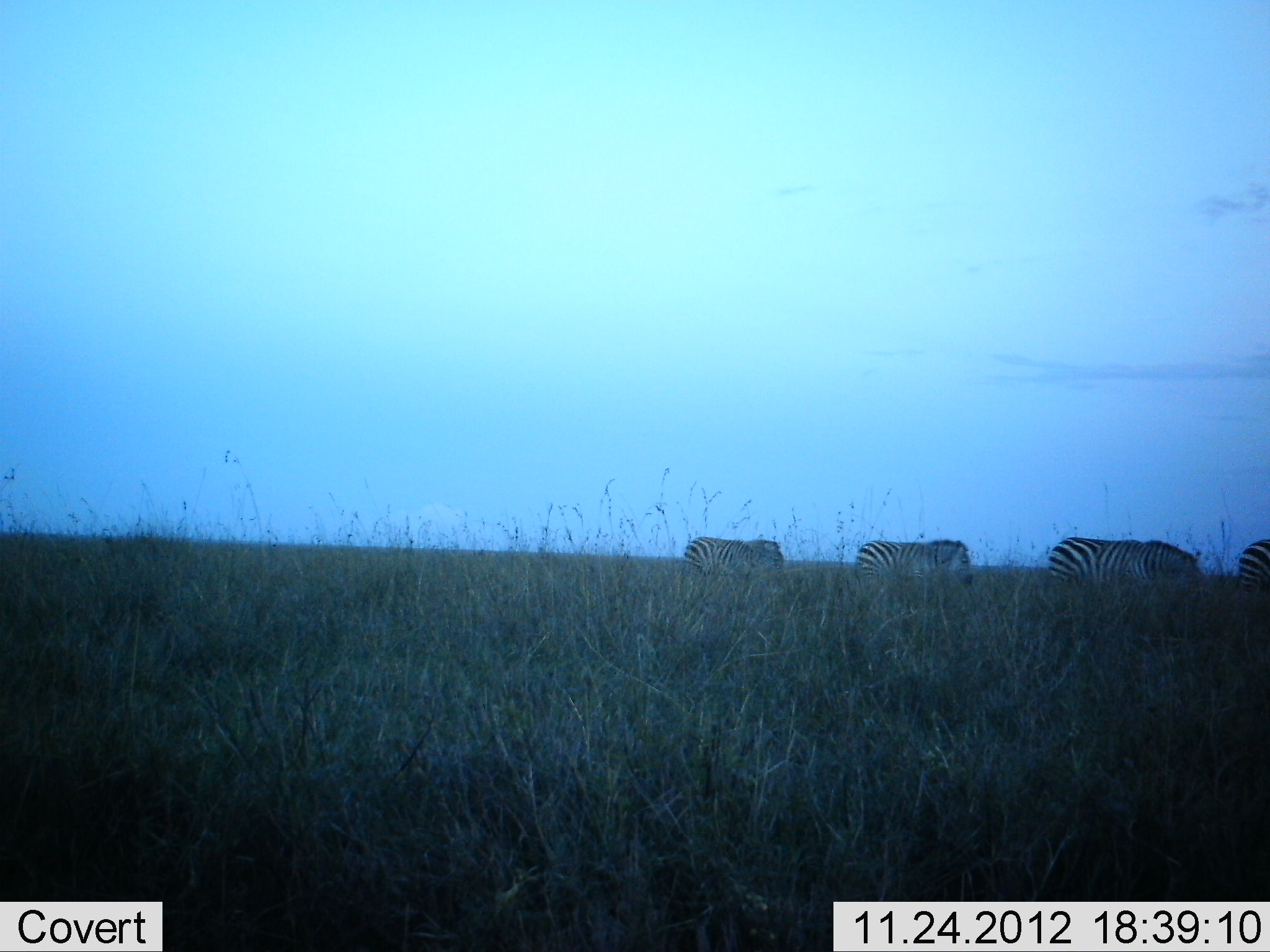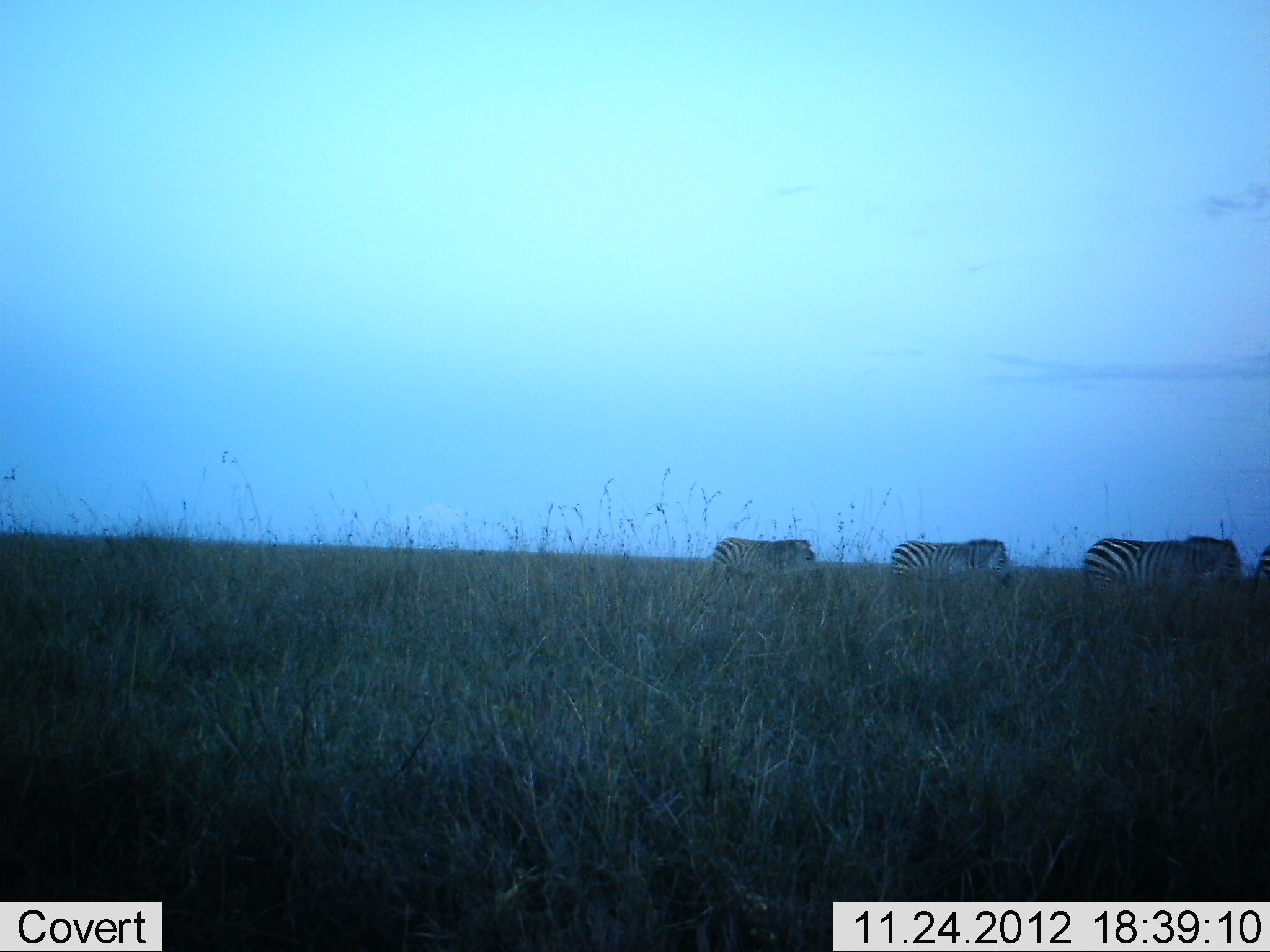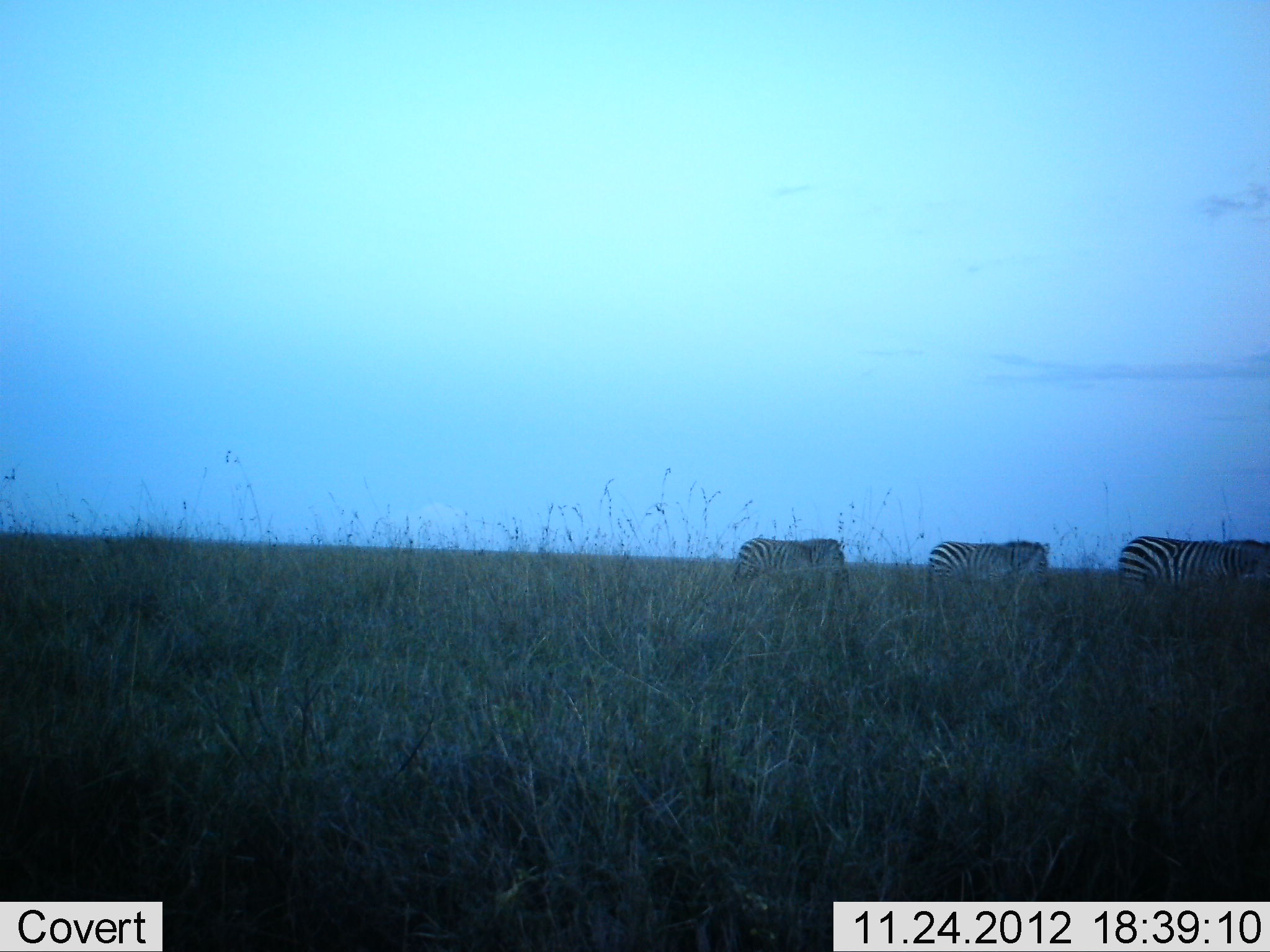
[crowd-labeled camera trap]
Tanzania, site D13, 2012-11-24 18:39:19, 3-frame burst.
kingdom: Animalia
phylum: Chordata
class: Mammalia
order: Perissodactyla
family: Equidae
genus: Equus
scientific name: Equus quagga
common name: plains zebra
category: zebra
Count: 4.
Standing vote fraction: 0%.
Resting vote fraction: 0%.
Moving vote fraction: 100%.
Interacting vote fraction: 0%.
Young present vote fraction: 0%.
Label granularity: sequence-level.